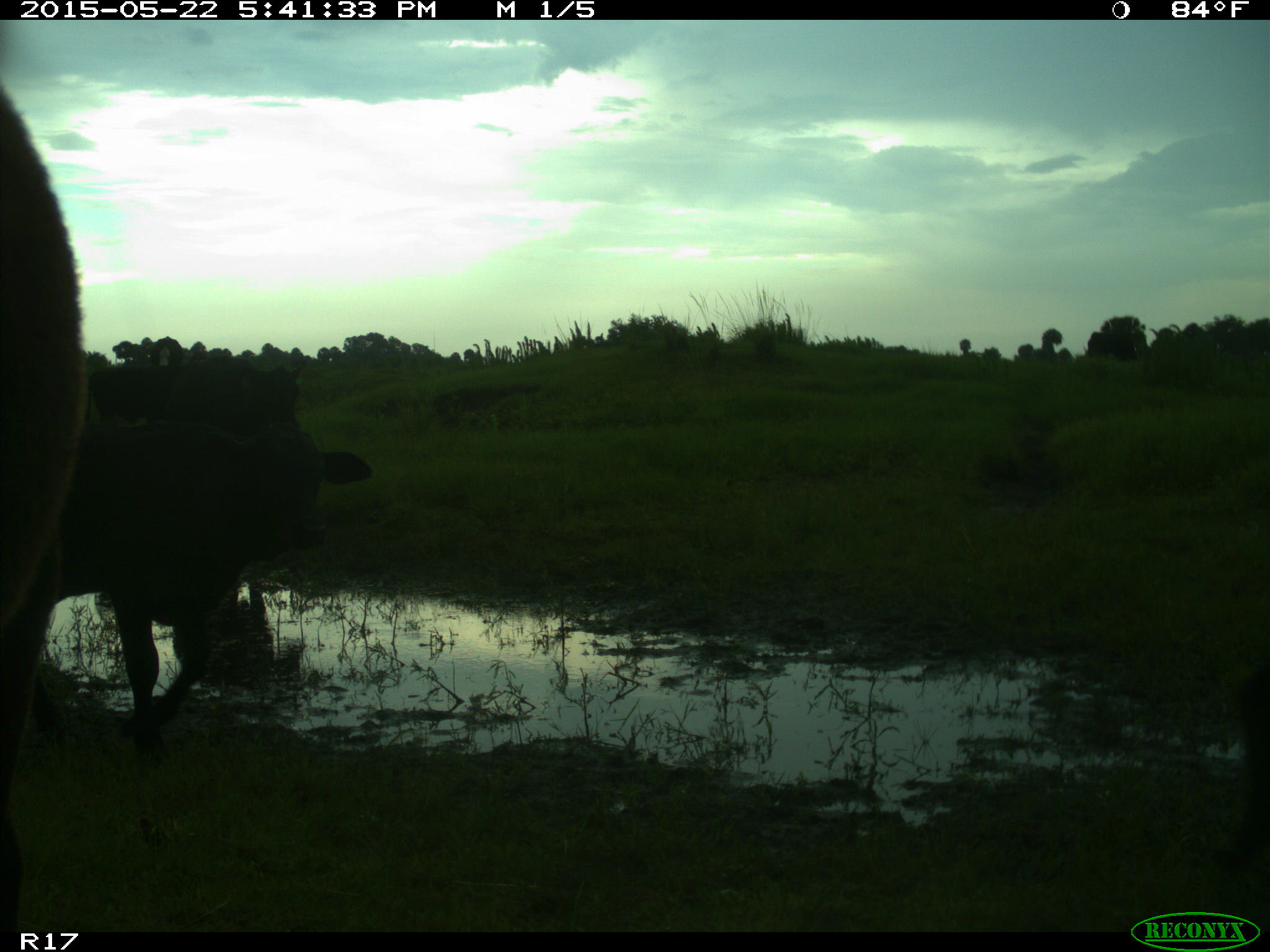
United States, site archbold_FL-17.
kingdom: Animalia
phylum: Chordata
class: Mammalia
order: Artiodactyla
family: Bovidae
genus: Bos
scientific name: Bos taurus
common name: domestic cow